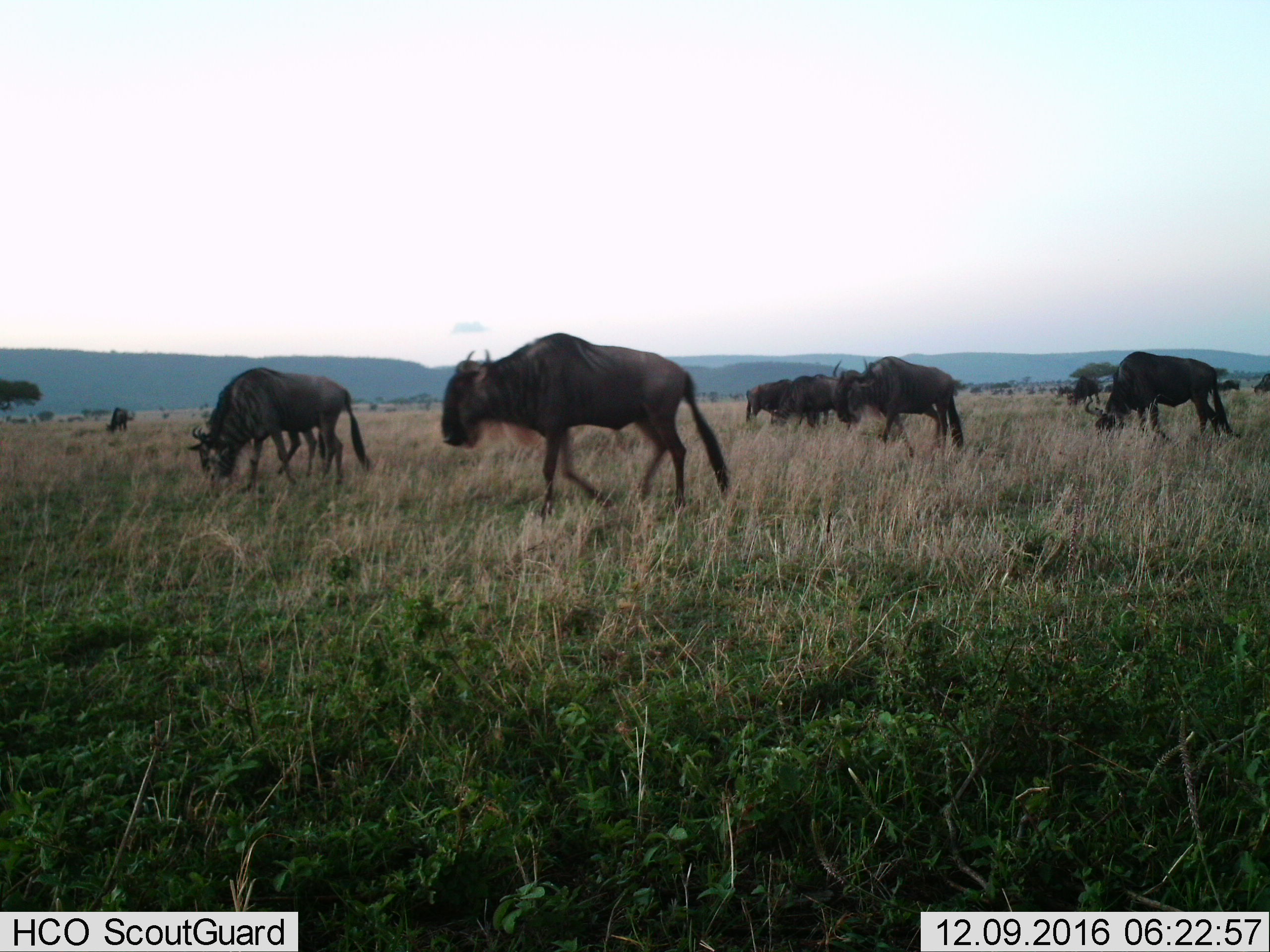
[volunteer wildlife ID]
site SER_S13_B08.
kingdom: Animalia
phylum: Chordata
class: Mammalia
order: Artiodactyla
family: Bovidae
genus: Connochaetes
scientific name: Connochaetes taurinus taurinus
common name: blue wildebeest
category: wildebeestblue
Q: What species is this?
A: Wildebeestblue (blue wildebeest) (Connochaetes taurinus taurinus).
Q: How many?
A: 11-50.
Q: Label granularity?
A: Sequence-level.